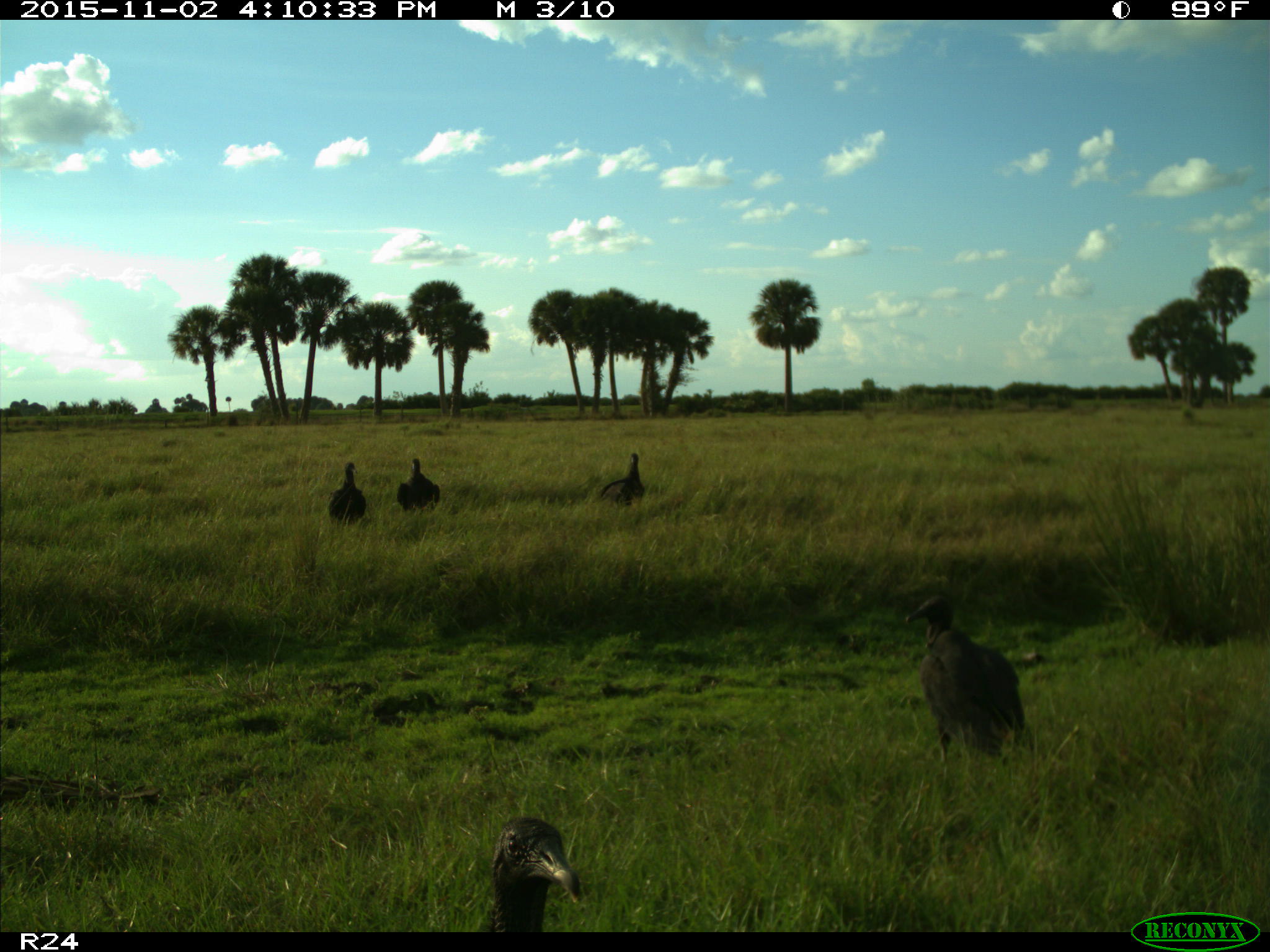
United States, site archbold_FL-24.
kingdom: Animalia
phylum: Chordata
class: Aves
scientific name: Aves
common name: birds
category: unidentified bird